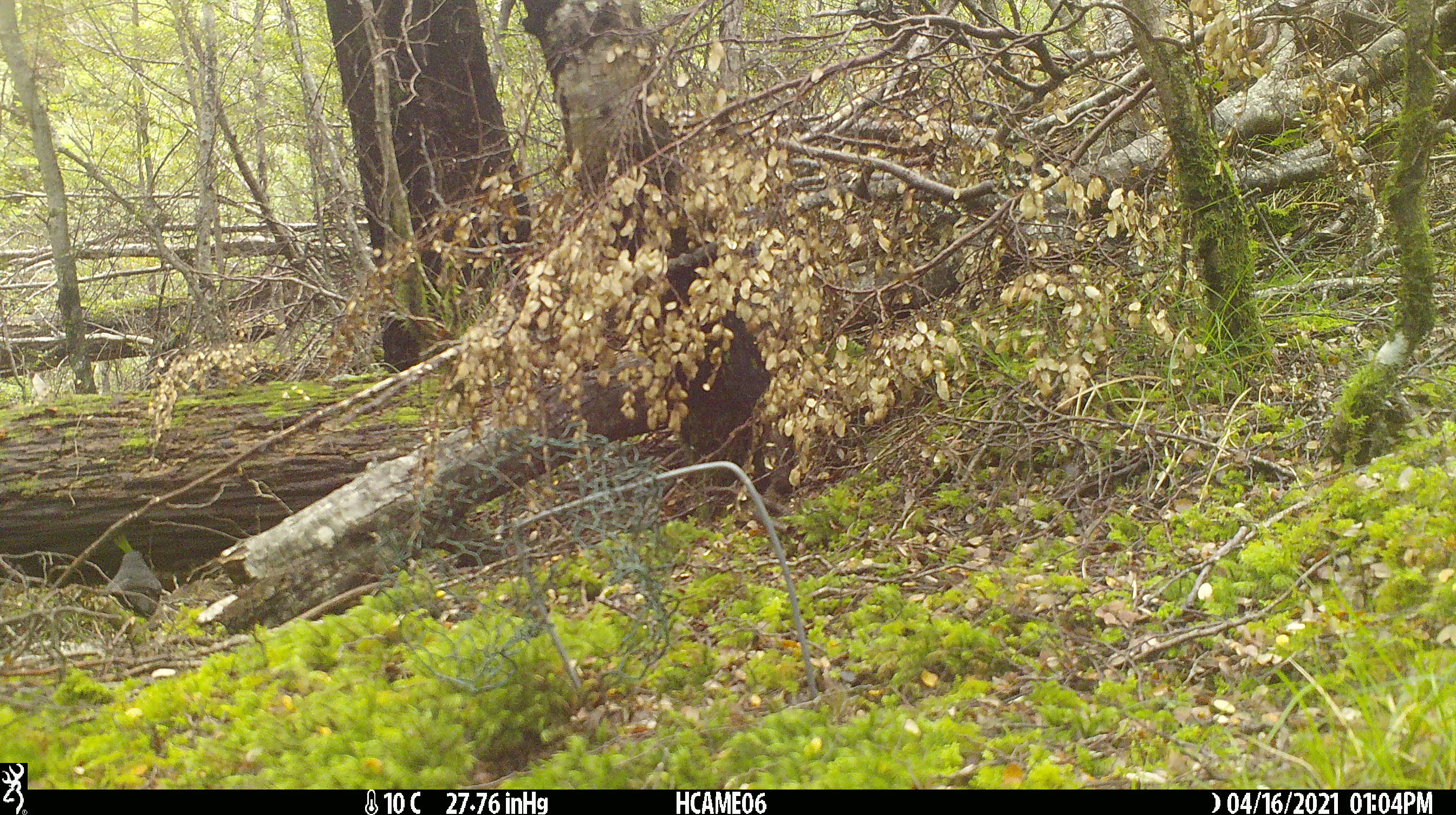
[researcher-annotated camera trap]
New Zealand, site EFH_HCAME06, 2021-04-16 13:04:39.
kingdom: Animalia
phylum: Chordata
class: Aves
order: Passeriformes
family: Turdidae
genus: Turdus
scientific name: Turdus merula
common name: eurasian blackbird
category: blackbird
Blackbird (eurasian blackbird) (Turdus merula).